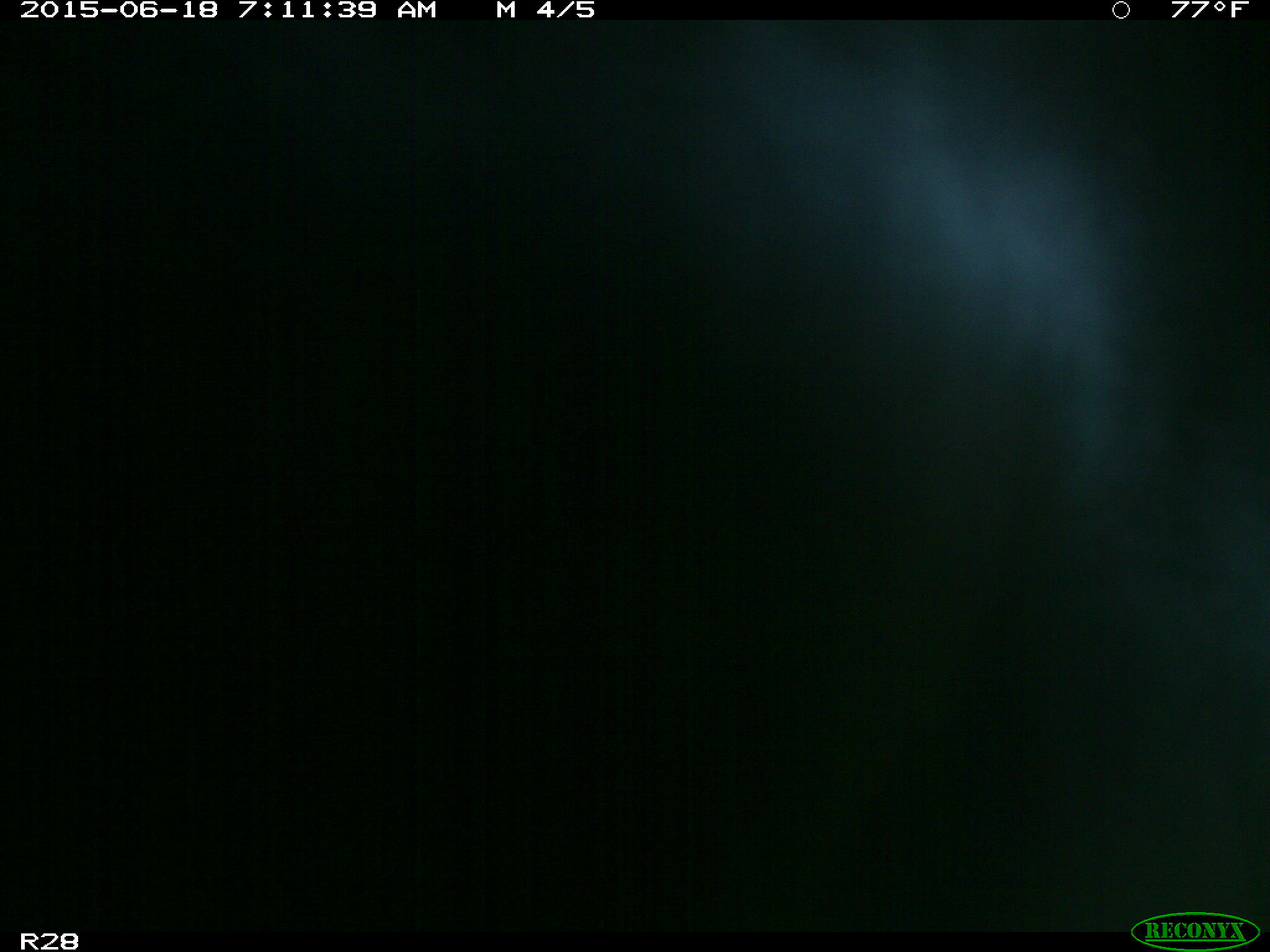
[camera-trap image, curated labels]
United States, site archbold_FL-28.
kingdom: Animalia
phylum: Chordata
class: Mammalia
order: Artiodactyla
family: Bovidae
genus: Bos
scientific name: Bos taurus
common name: domestic cow